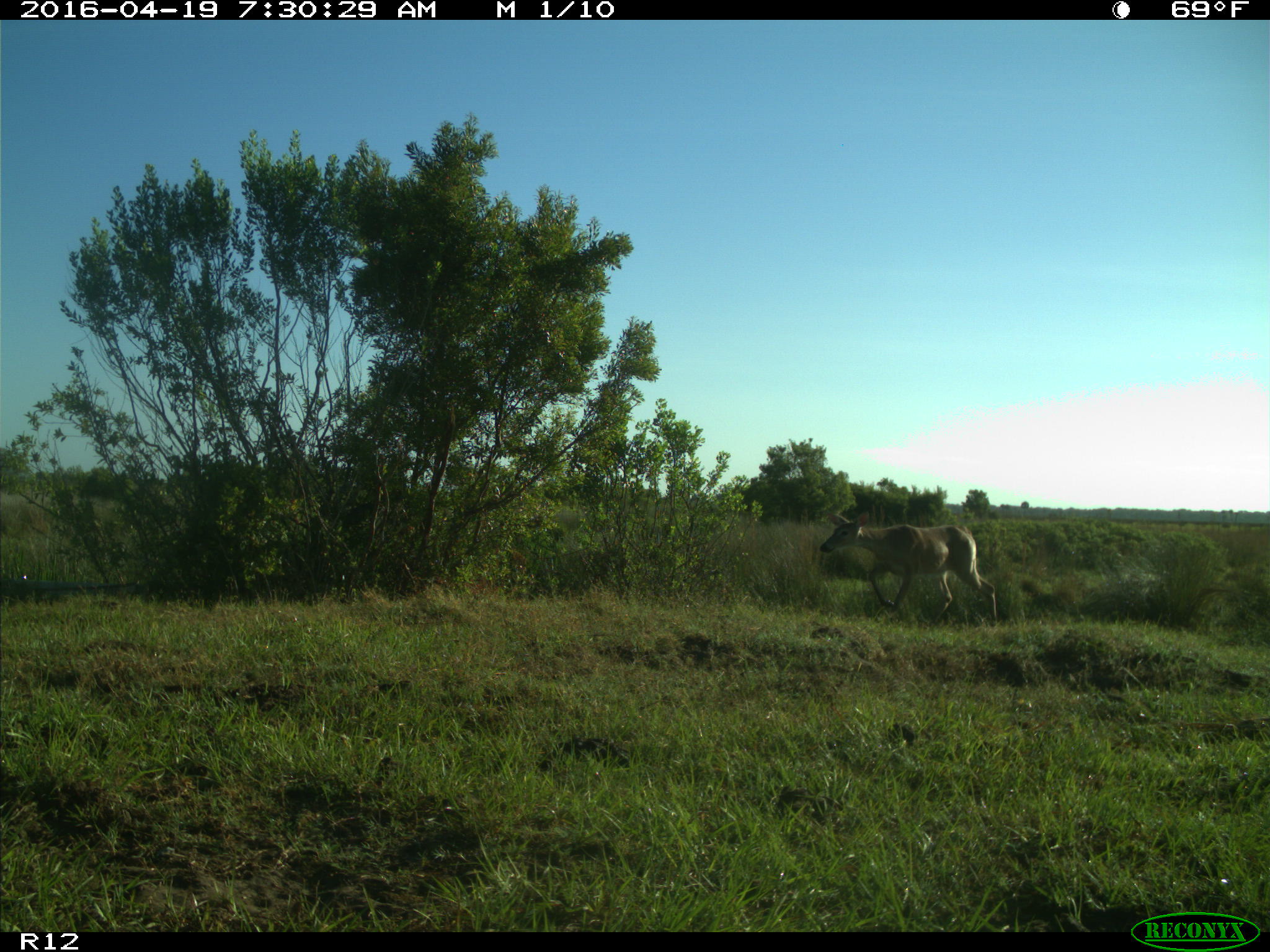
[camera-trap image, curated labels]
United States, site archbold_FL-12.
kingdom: Animalia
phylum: Chordata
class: Mammalia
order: Artiodactyla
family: Cervidae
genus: Odocoileus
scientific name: Odocoileus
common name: deer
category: unidentified deer